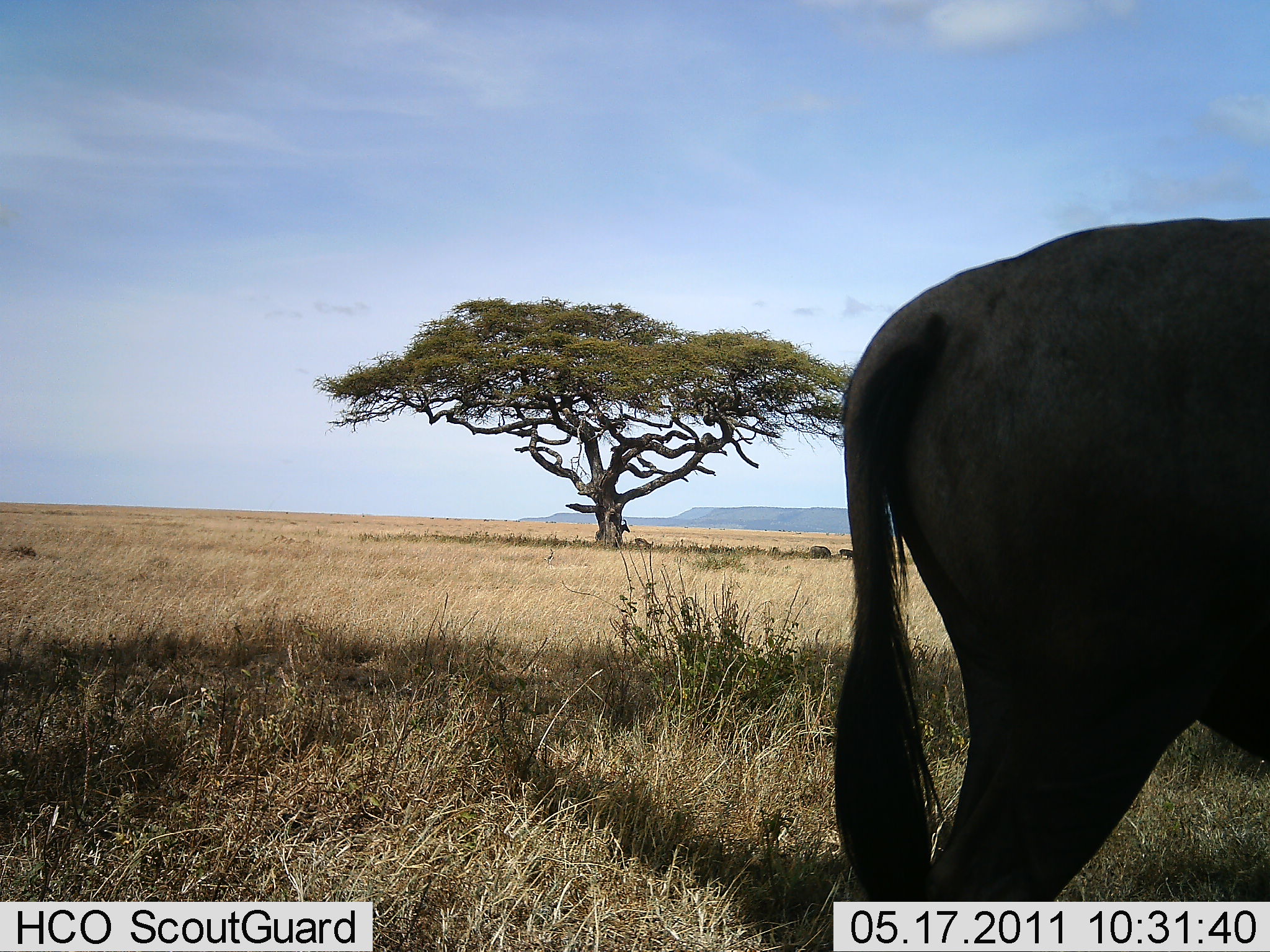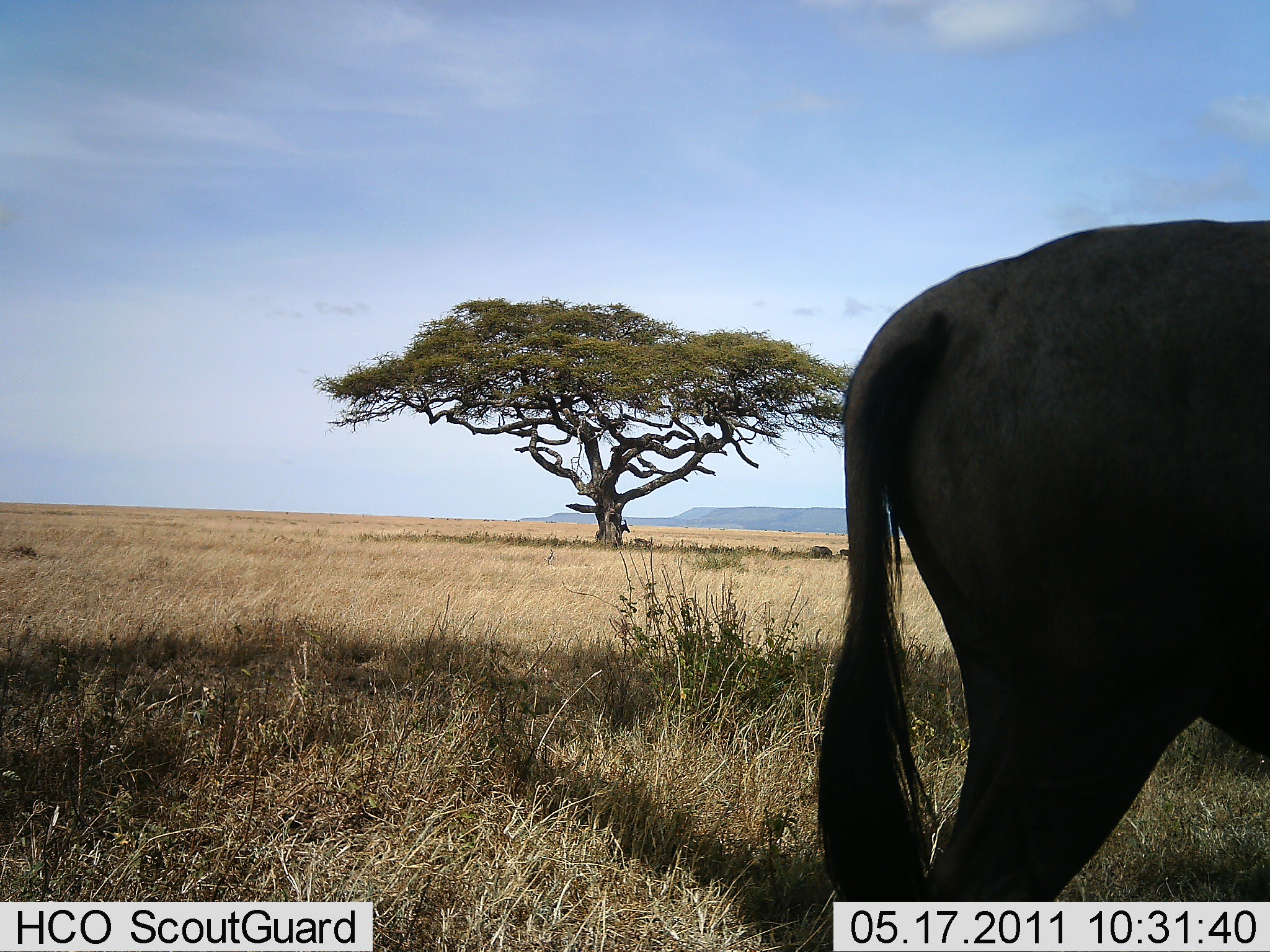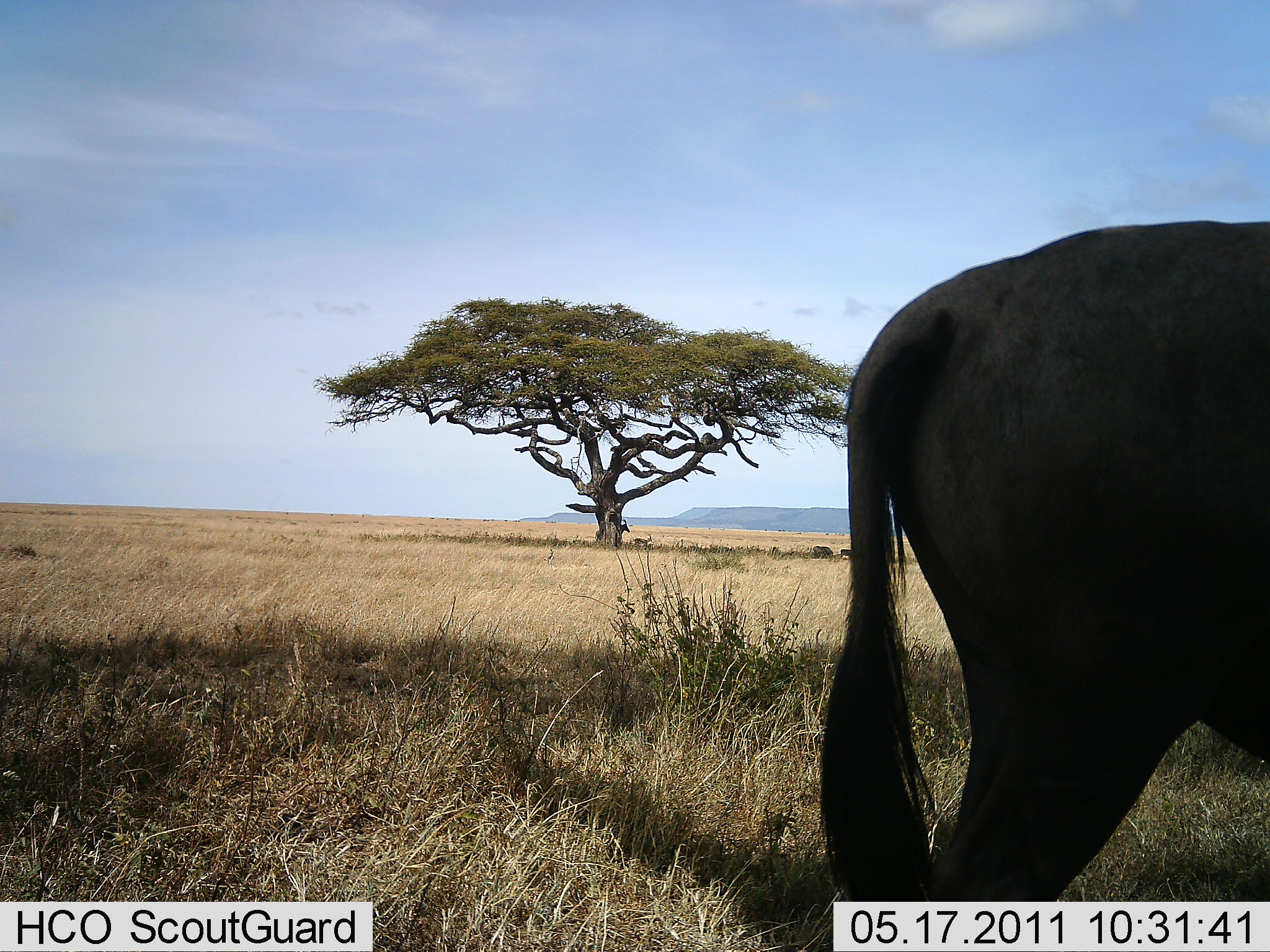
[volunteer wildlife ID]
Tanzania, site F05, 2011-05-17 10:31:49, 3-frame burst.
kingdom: Animalia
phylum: Chordata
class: Mammalia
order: Artiodactyla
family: Bovidae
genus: Connochaetes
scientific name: Connochaetes taurinus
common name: blue wildebeest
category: wildebeest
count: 1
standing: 85%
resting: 0%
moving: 8%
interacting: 8%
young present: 0%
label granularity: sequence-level